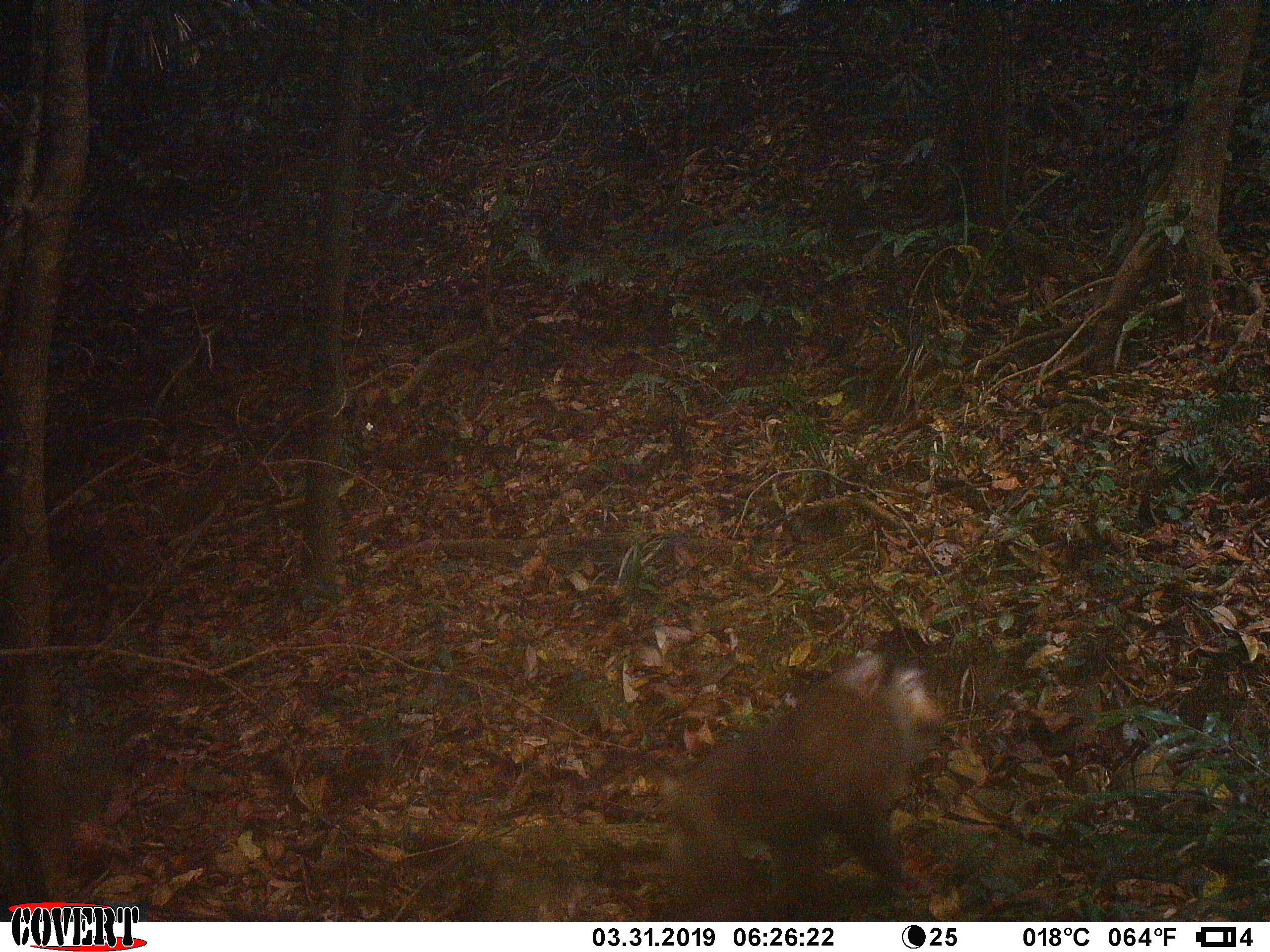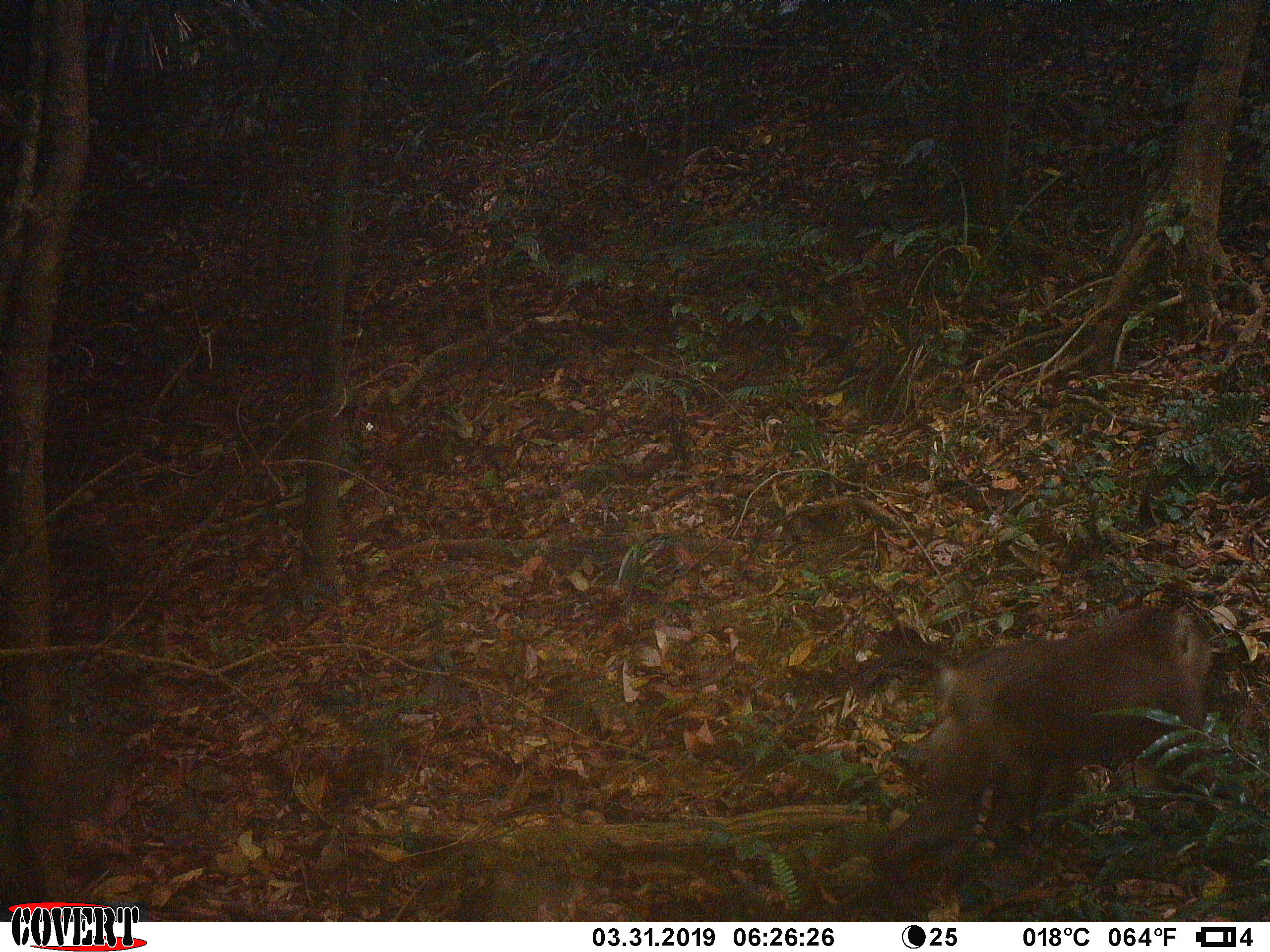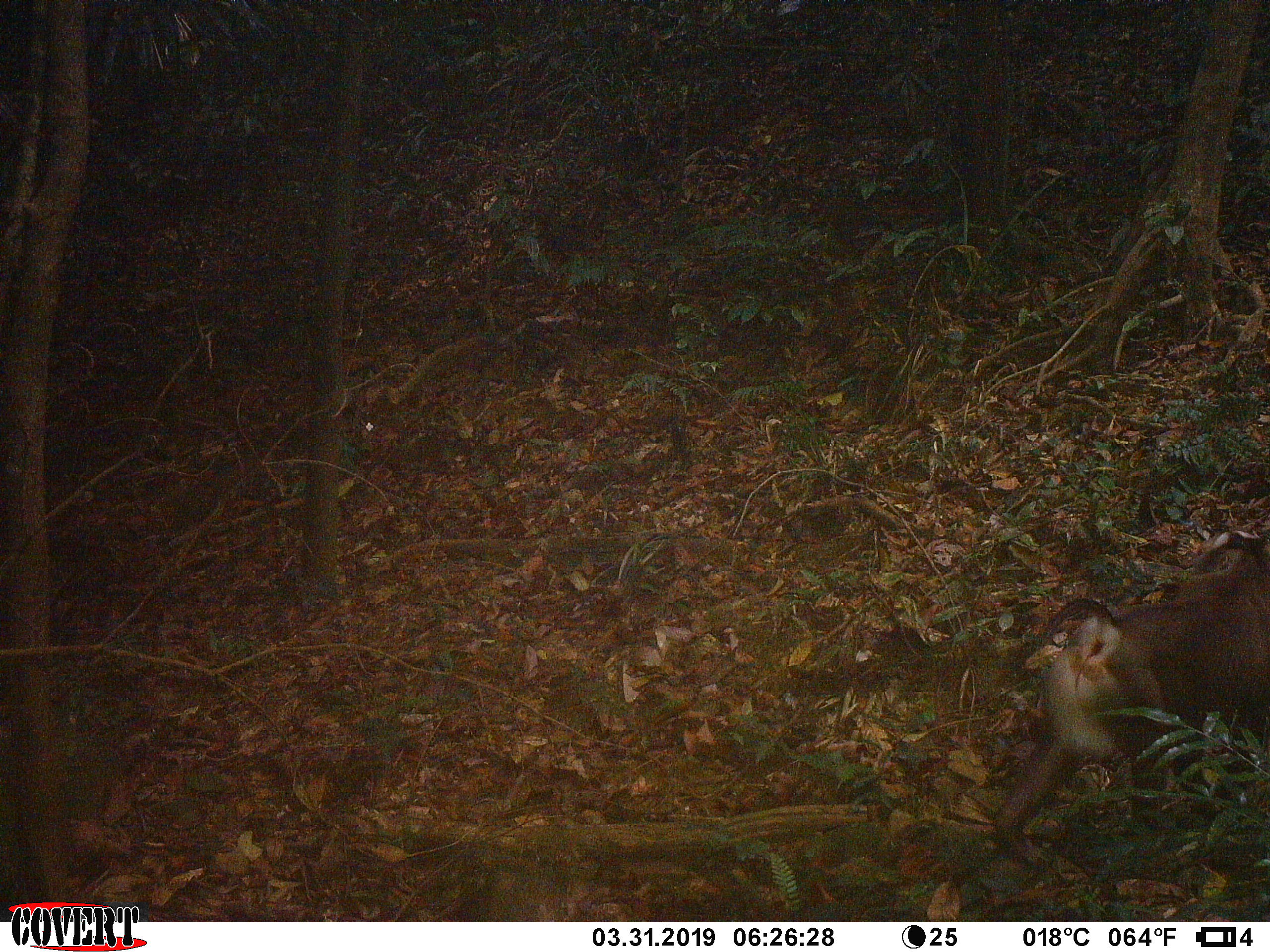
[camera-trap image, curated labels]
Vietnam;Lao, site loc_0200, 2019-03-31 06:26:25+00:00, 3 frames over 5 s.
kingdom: Animalia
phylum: Chordata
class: Mammalia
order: Primates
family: Cercopithecidae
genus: Macaca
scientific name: Macaca nemestrina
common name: pig-tailed macaque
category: pig tailed macaque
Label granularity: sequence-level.